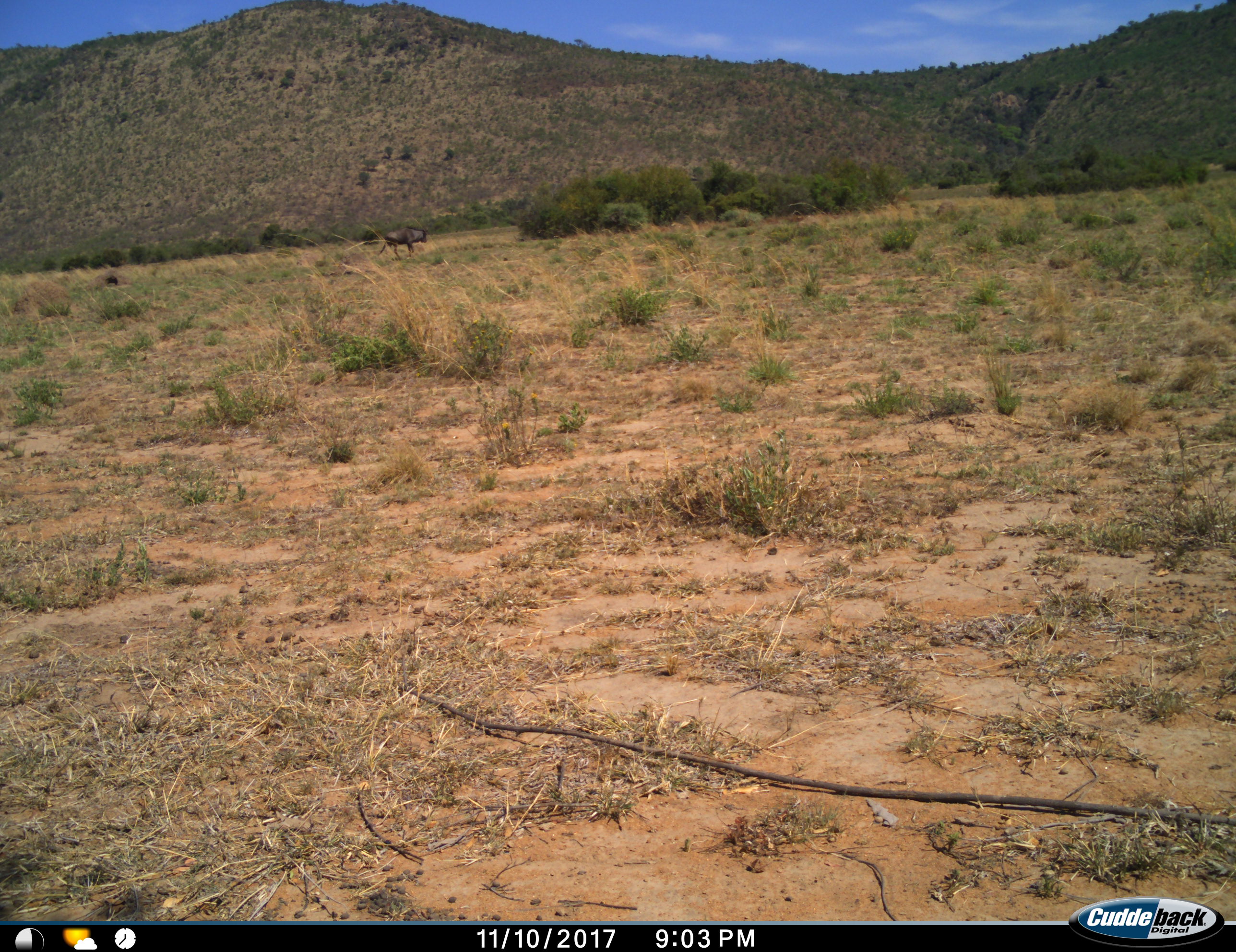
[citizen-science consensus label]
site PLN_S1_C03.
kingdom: Animalia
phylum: Chordata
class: Mammalia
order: Artiodactyla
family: Bovidae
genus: Connochaetes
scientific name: Connochaetes taurinus taurinus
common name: blue wildebeest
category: wildebeestblue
Wildebeestblue (blue wildebeest) (Connochaetes taurinus taurinus), count 1. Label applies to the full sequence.